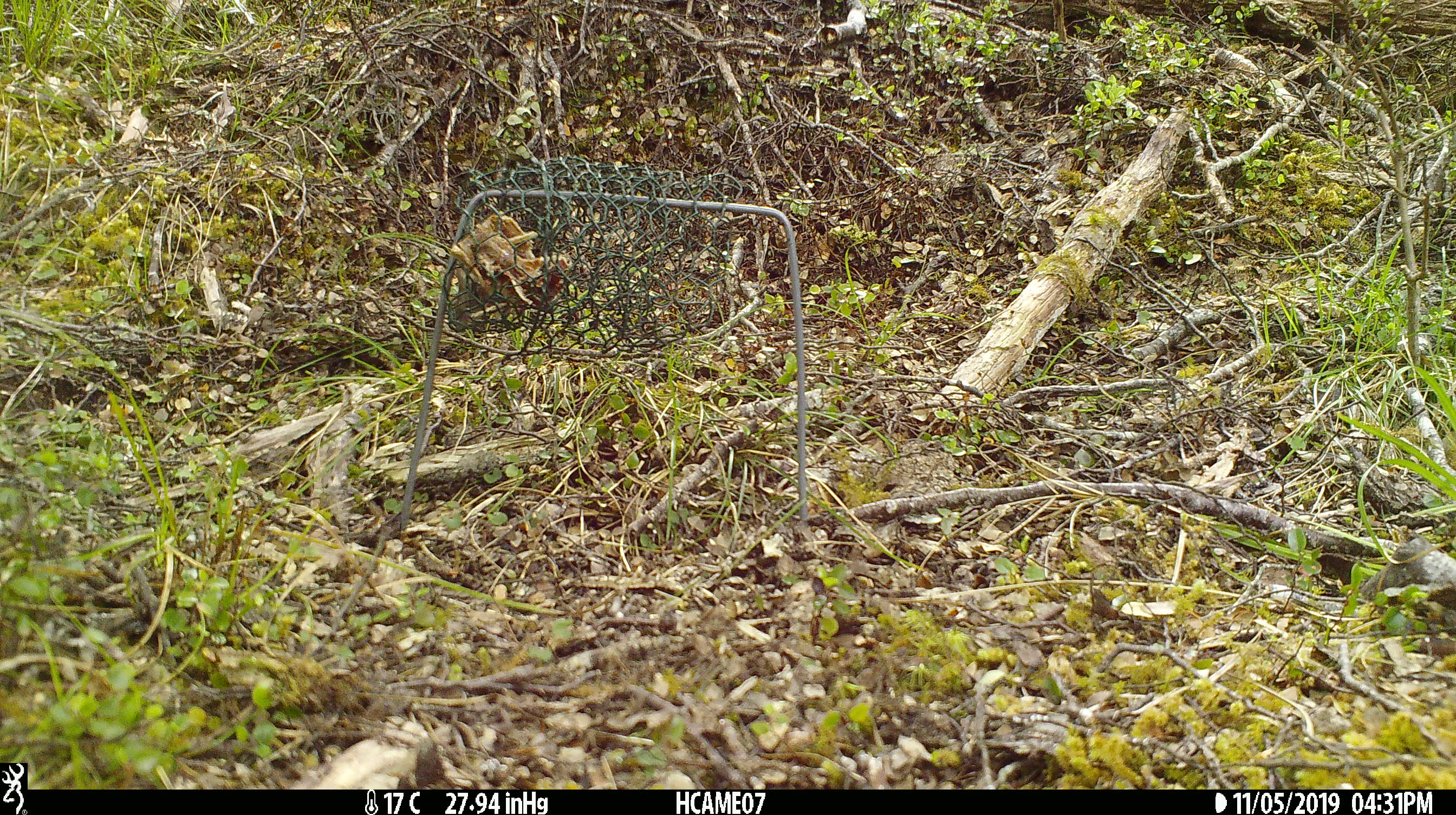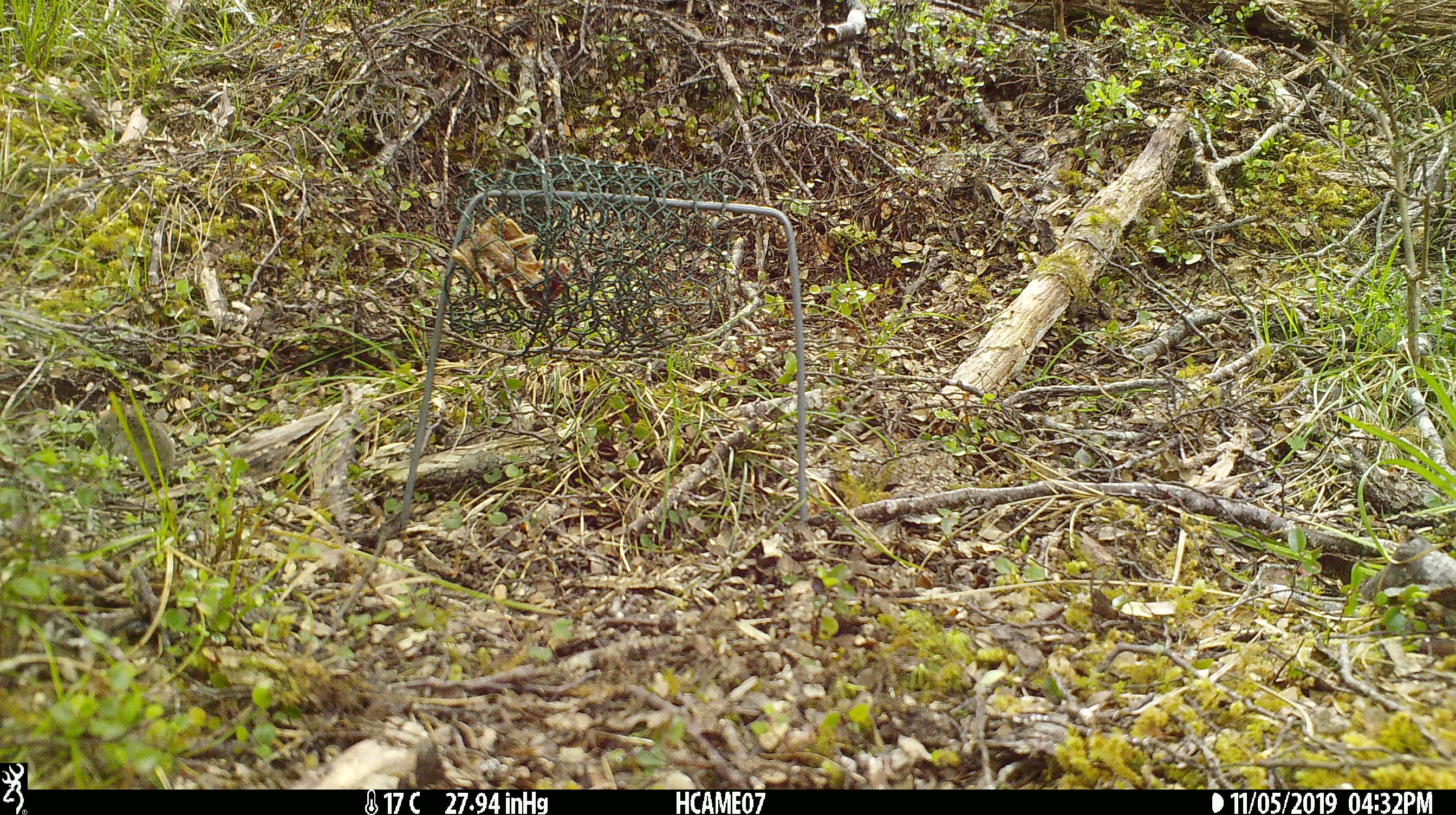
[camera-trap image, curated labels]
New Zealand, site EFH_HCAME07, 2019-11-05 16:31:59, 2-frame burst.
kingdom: Animalia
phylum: Chordata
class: Mammalia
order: Rodentia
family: Muridae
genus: Mus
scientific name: Mus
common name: mouse